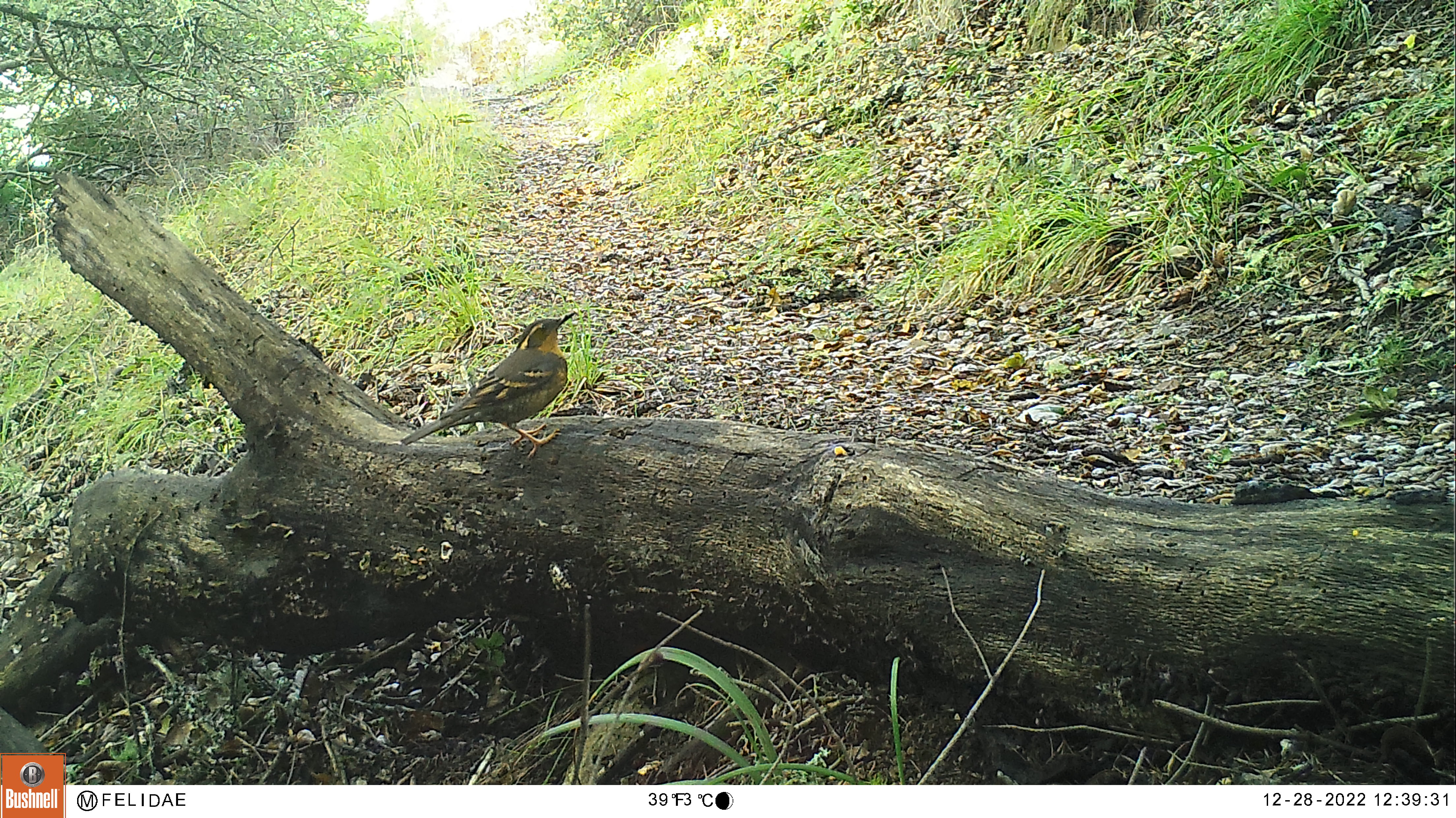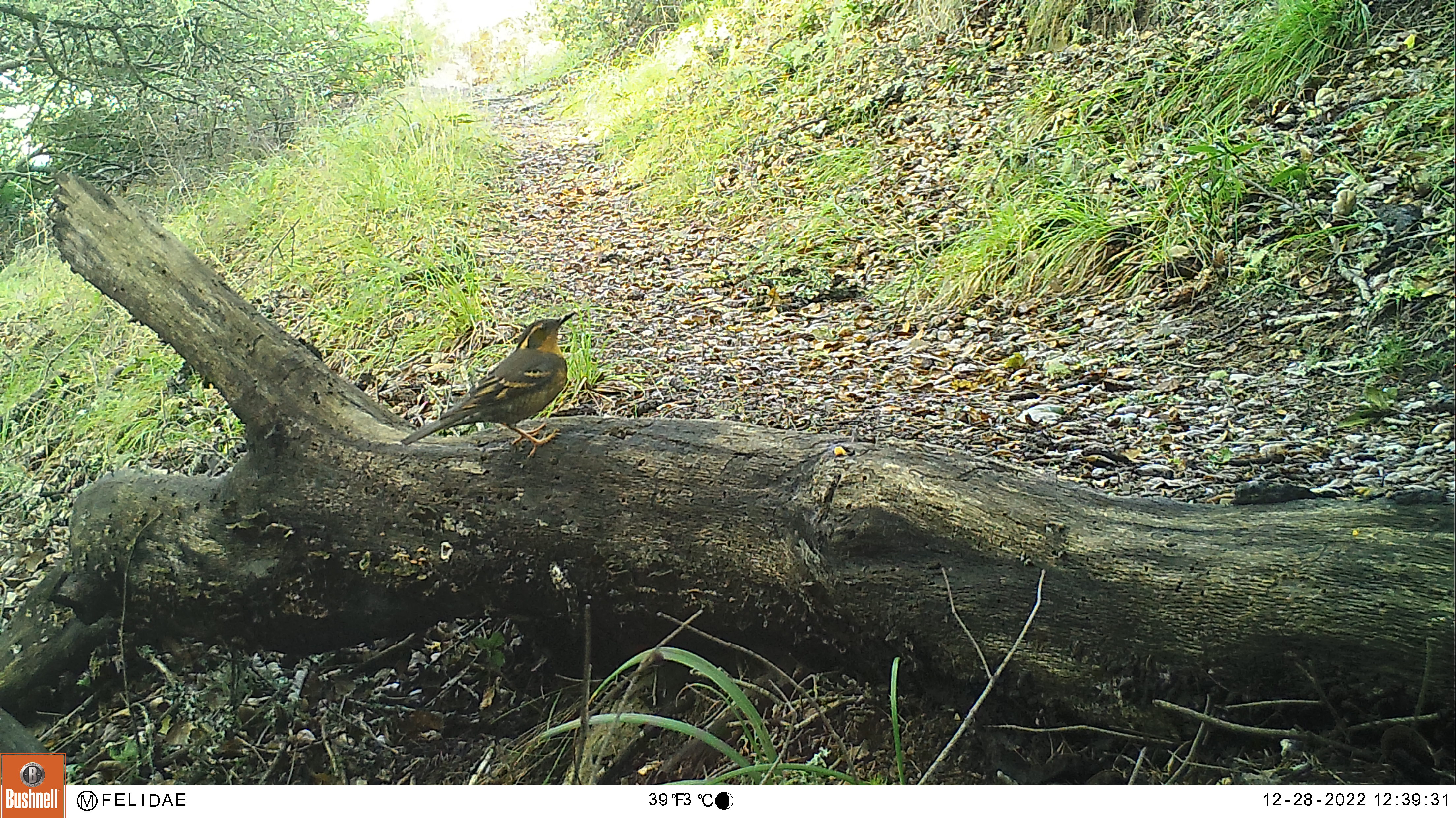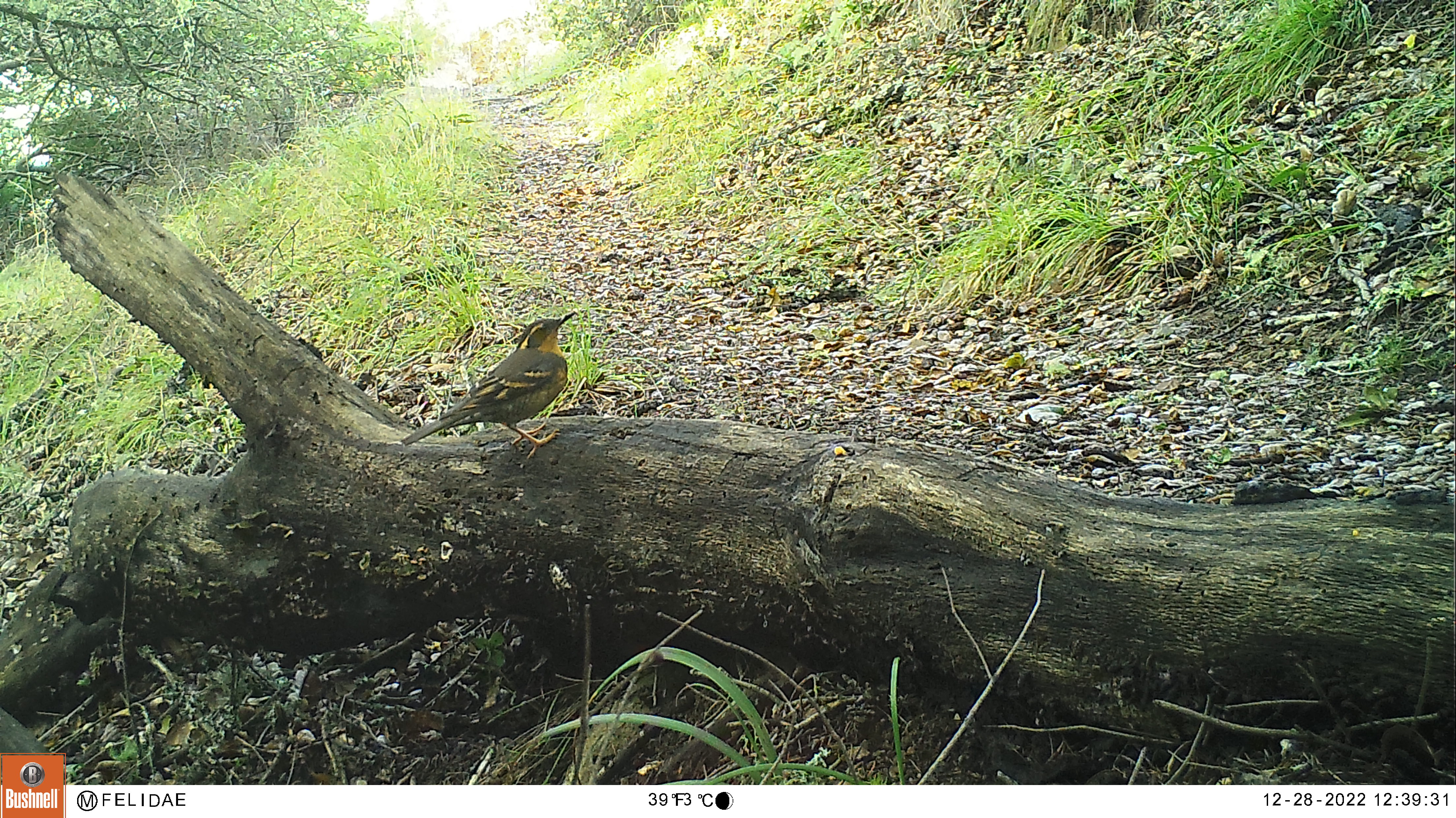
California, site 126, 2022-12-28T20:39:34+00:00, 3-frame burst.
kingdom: Animalia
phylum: Chordata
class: Aves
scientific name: Aves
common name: bird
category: unknown bird